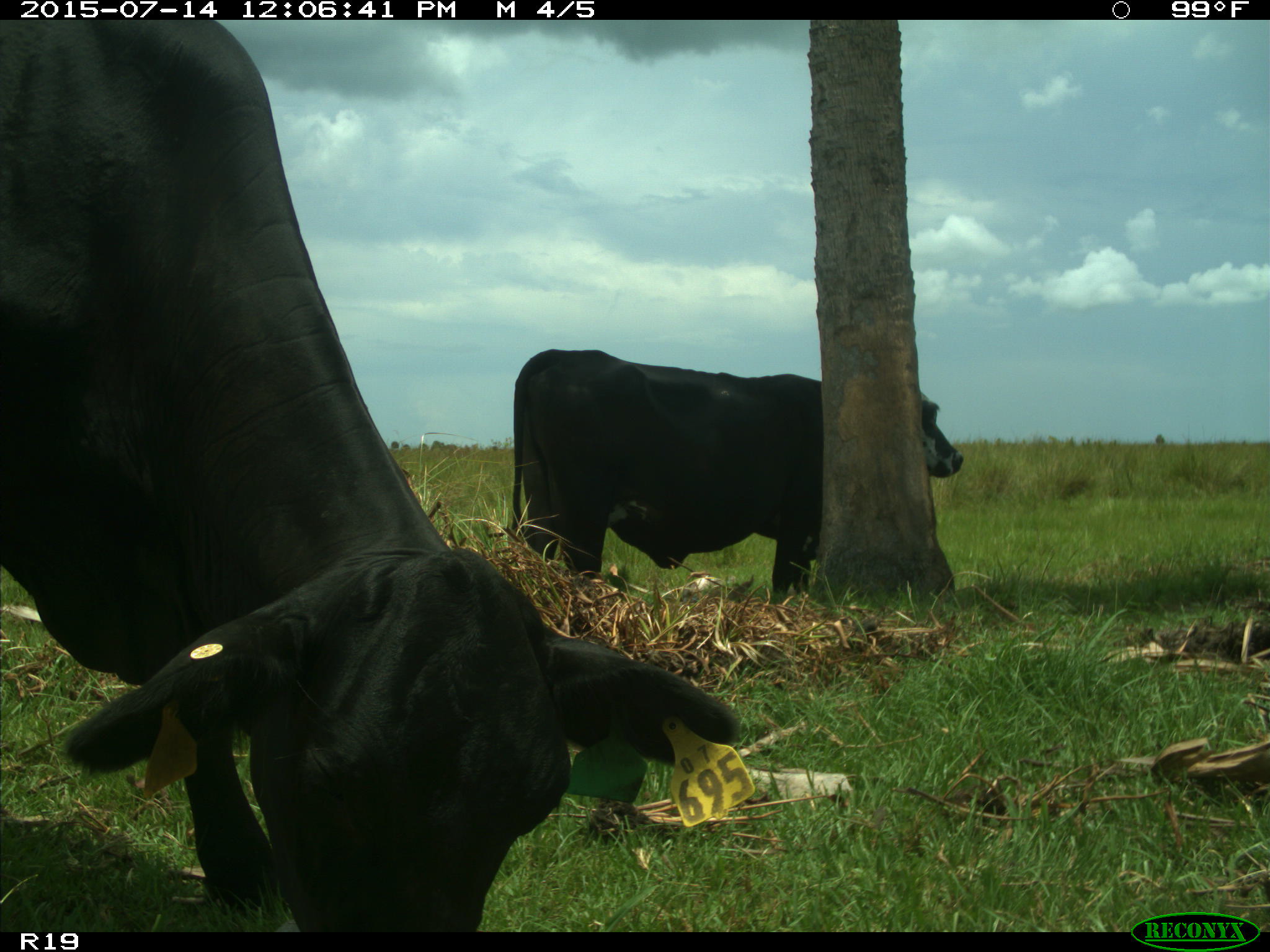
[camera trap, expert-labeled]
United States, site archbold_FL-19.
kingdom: Animalia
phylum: Chordata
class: Mammalia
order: Artiodactyla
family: Bovidae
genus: Bos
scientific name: Bos taurus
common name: domestic cow